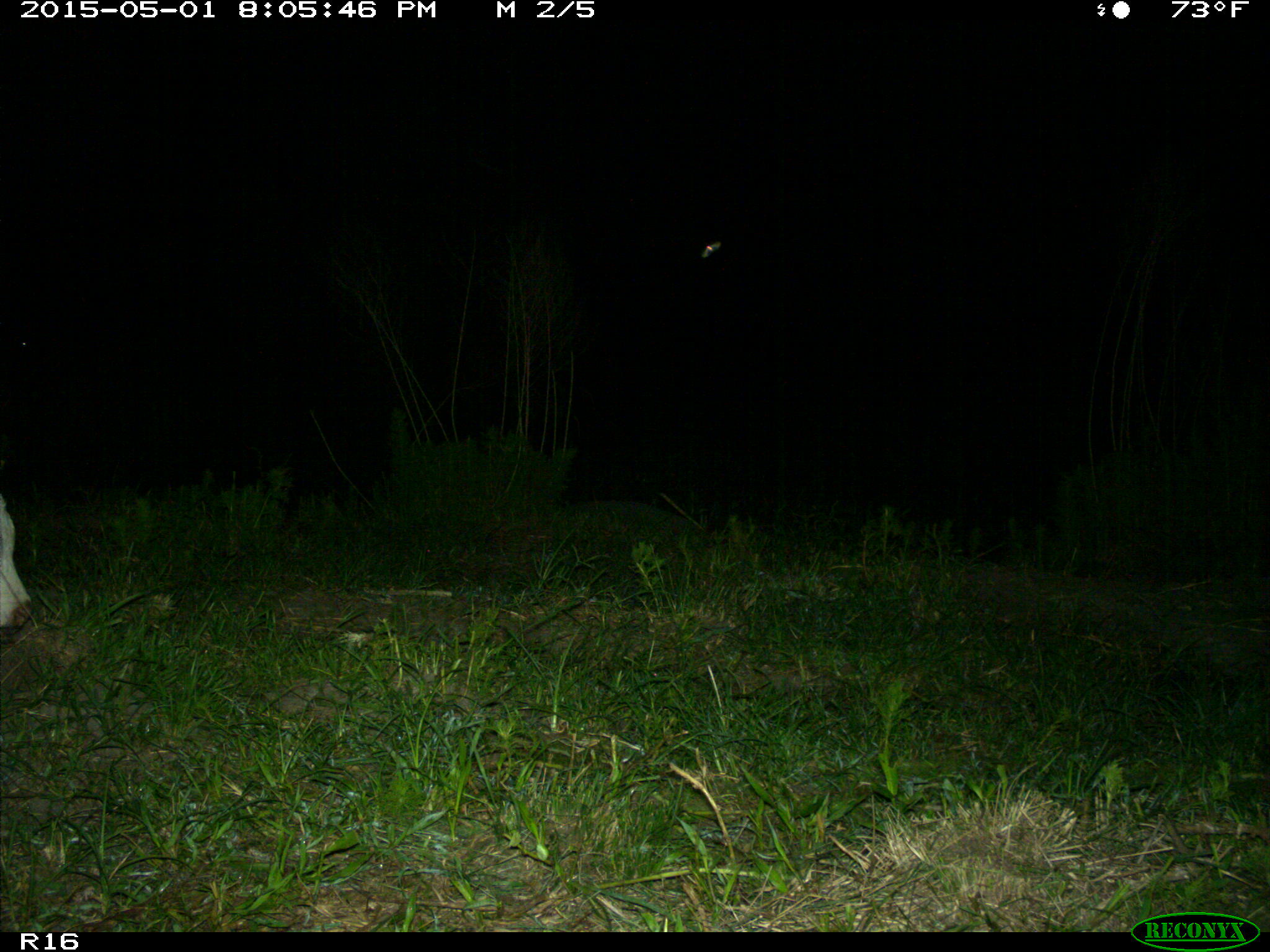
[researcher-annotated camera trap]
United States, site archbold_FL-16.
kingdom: Animalia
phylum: Chordata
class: Mammalia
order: Artiodactyla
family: Bovidae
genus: Bos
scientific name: Bos taurus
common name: domestic cow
Bos taurus (domestic cow).